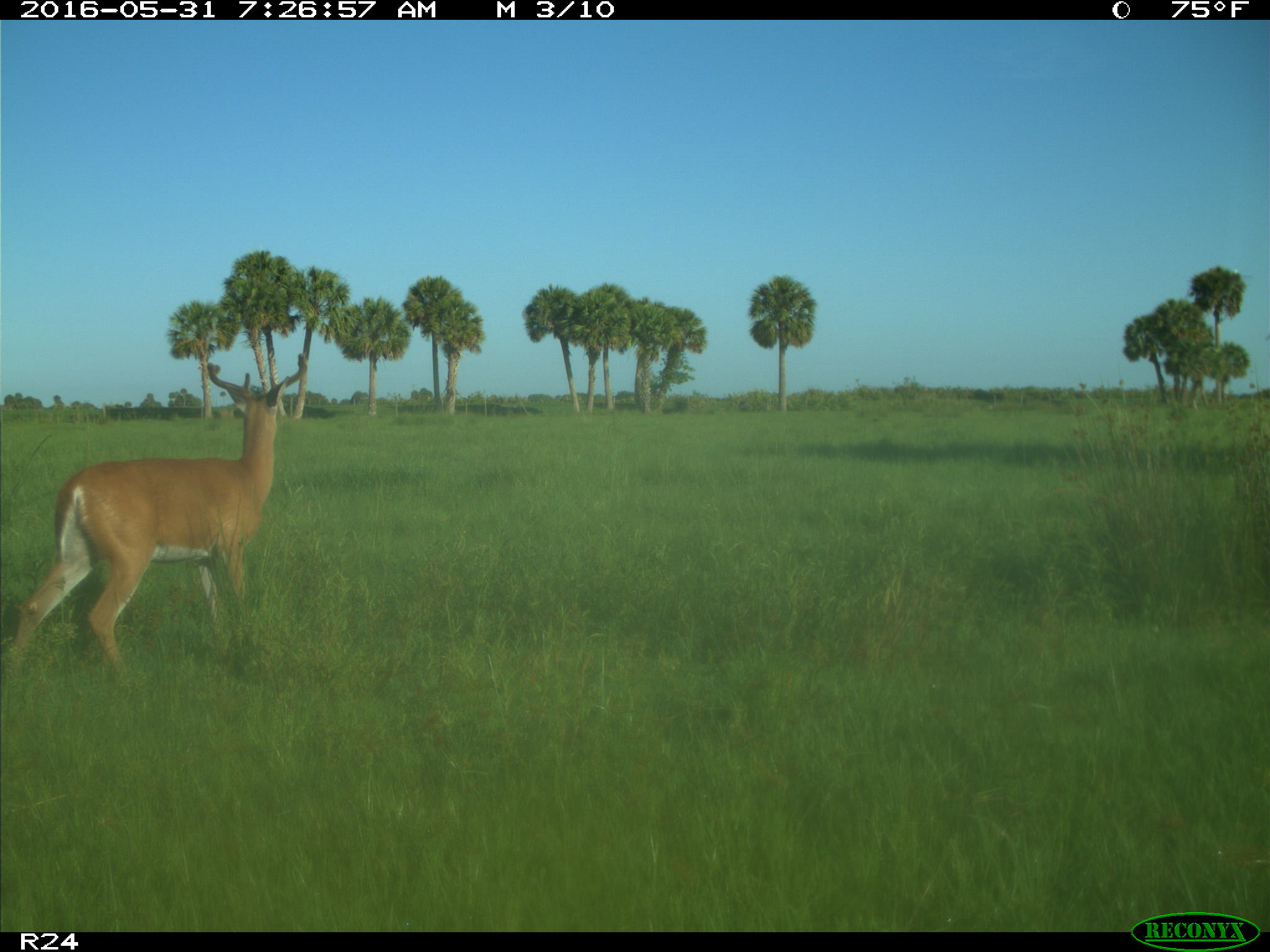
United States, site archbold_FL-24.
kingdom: Animalia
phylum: Chordata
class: Mammalia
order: Artiodactyla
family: Cervidae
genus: Odocoileus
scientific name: Odocoileus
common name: deer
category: unidentified deer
Unidentified deer (deer) (Odocoileus).